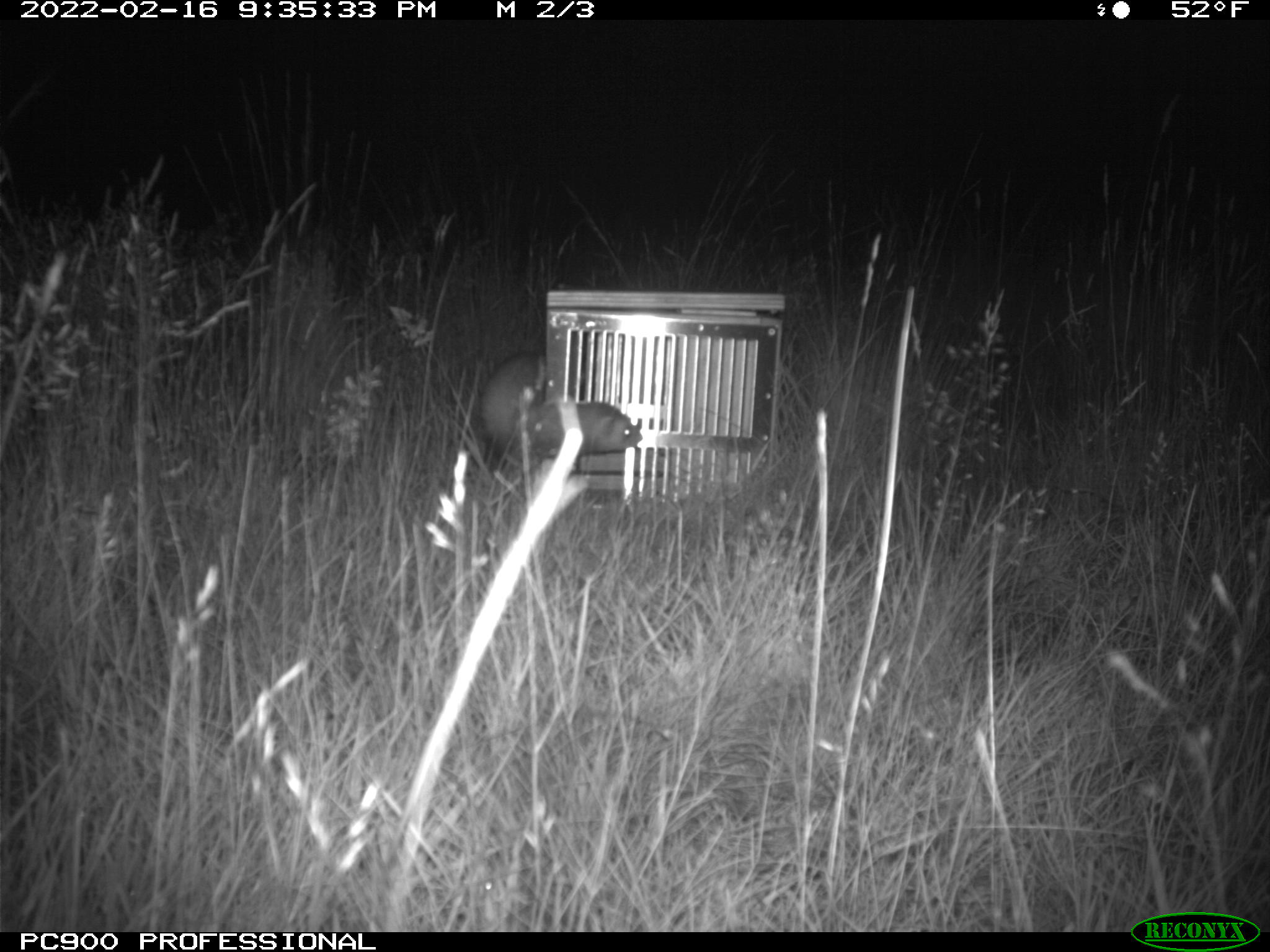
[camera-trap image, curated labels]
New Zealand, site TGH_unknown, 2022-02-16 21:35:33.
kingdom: Animalia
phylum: Chordata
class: Mammalia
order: Carnivora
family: Mustelidae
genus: Mustela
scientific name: Mustela furo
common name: ferret